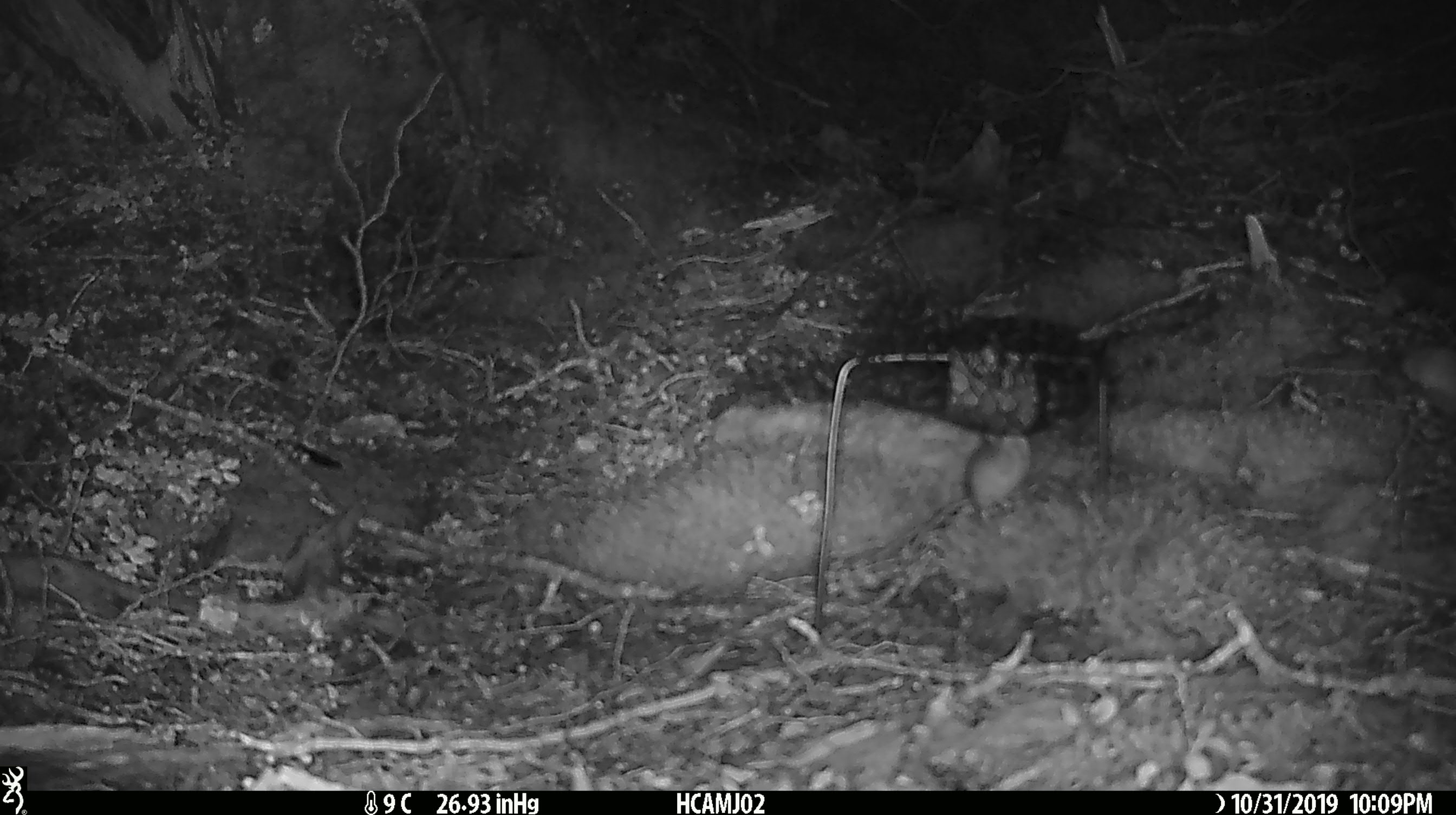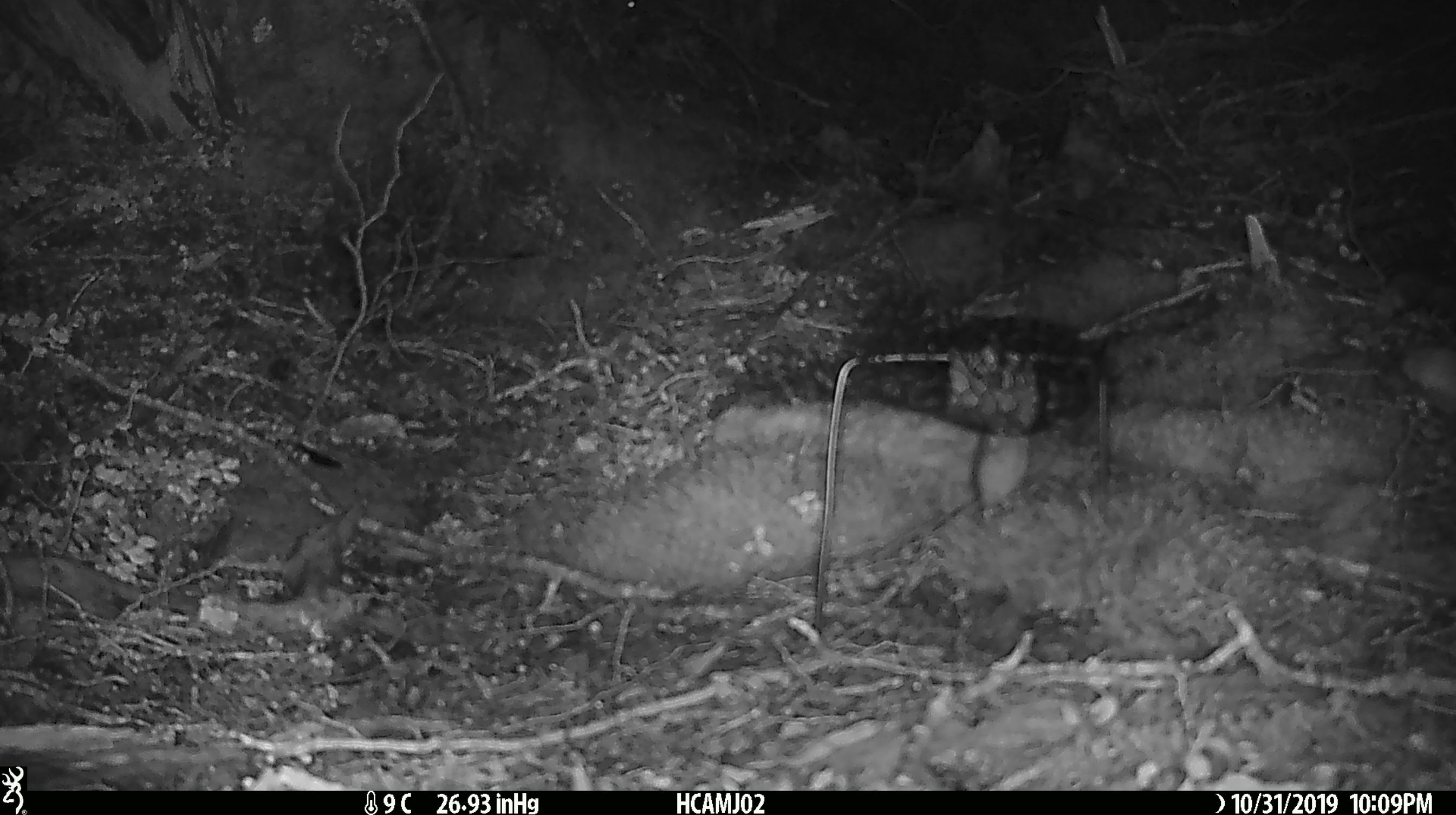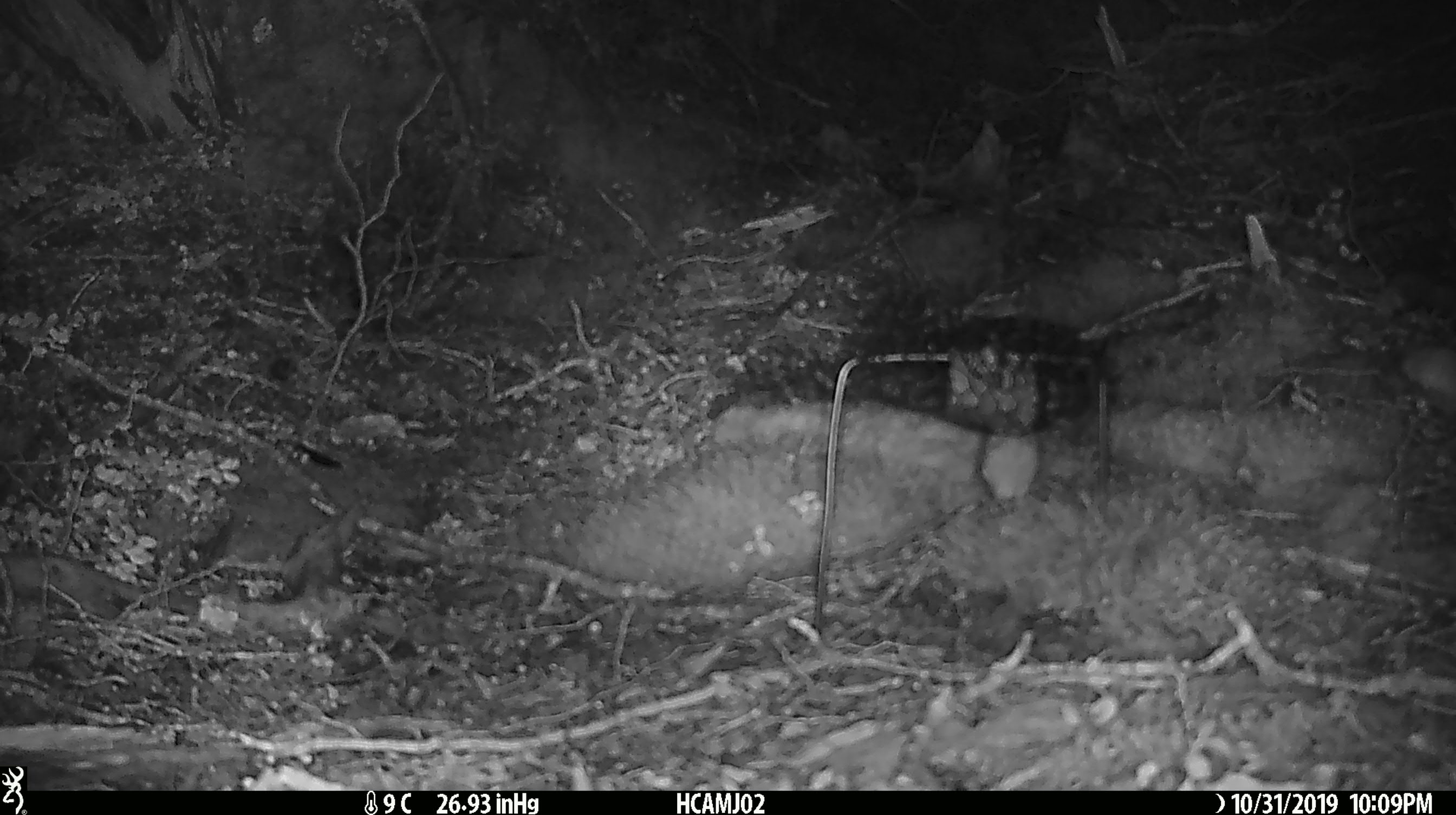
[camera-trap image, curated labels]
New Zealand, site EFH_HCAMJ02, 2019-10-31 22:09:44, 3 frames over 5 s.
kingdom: Animalia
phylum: Chordata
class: Mammalia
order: Rodentia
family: Muridae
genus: Mus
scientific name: Mus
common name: mouse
Mouse (Mus).